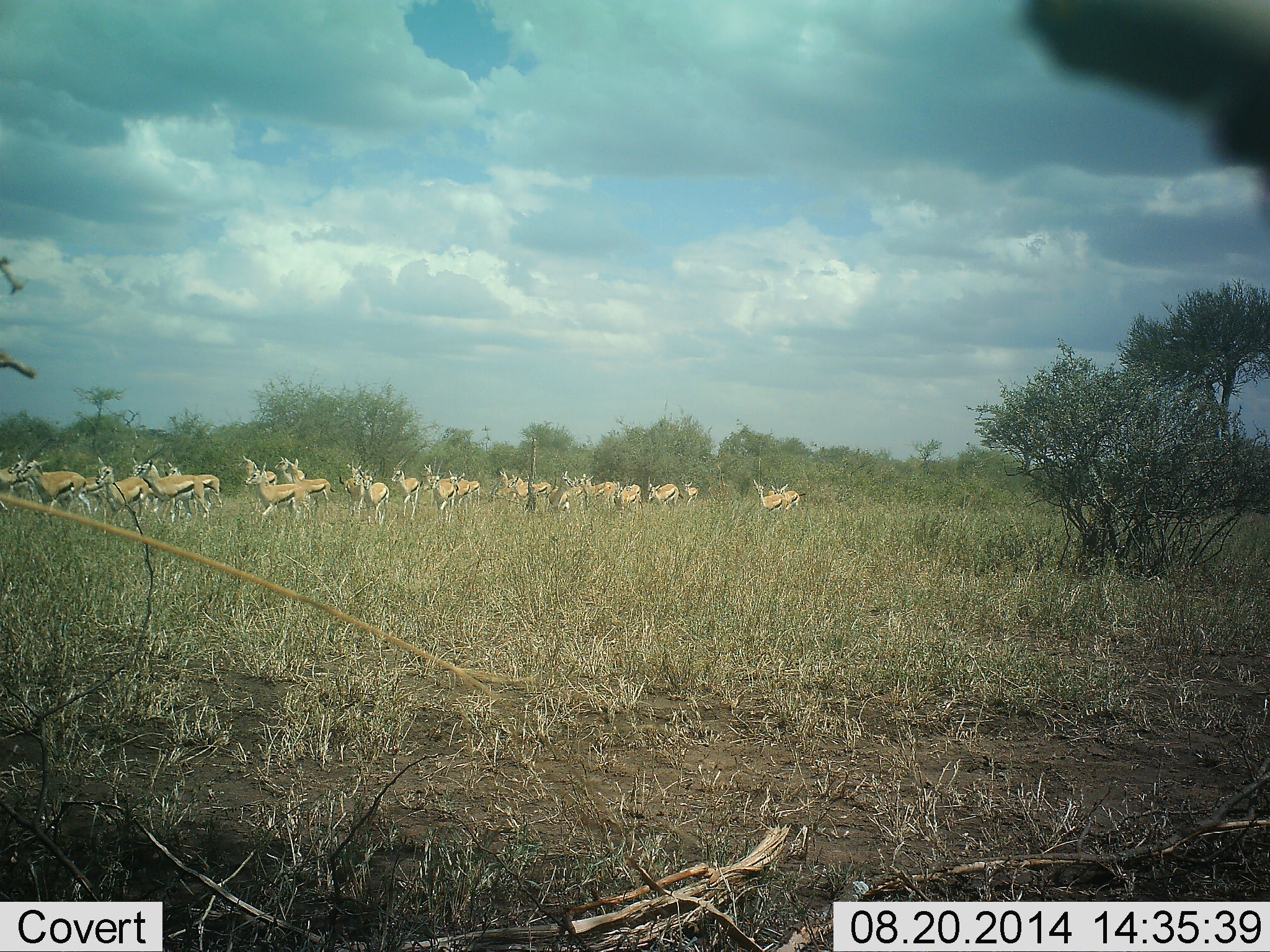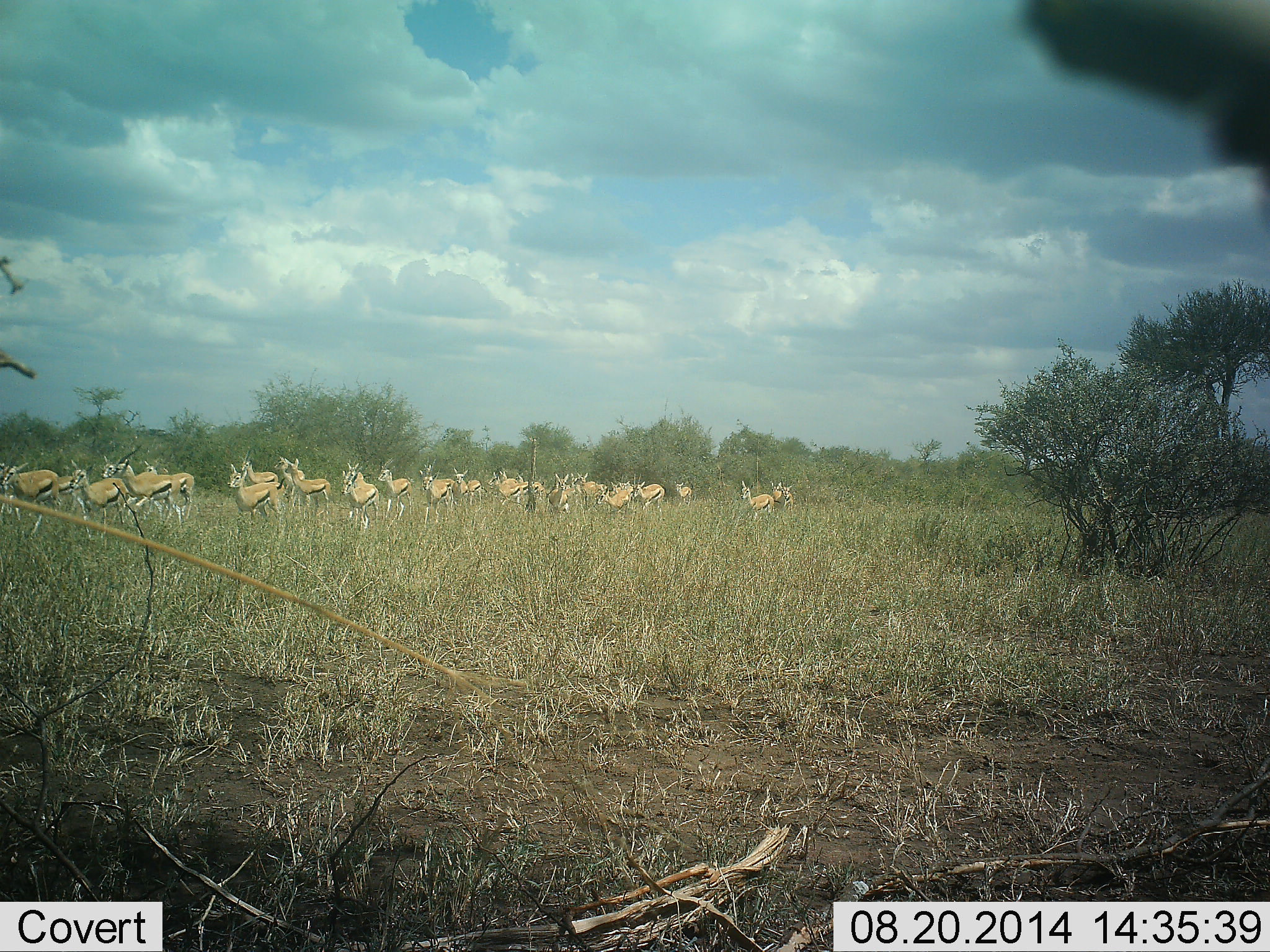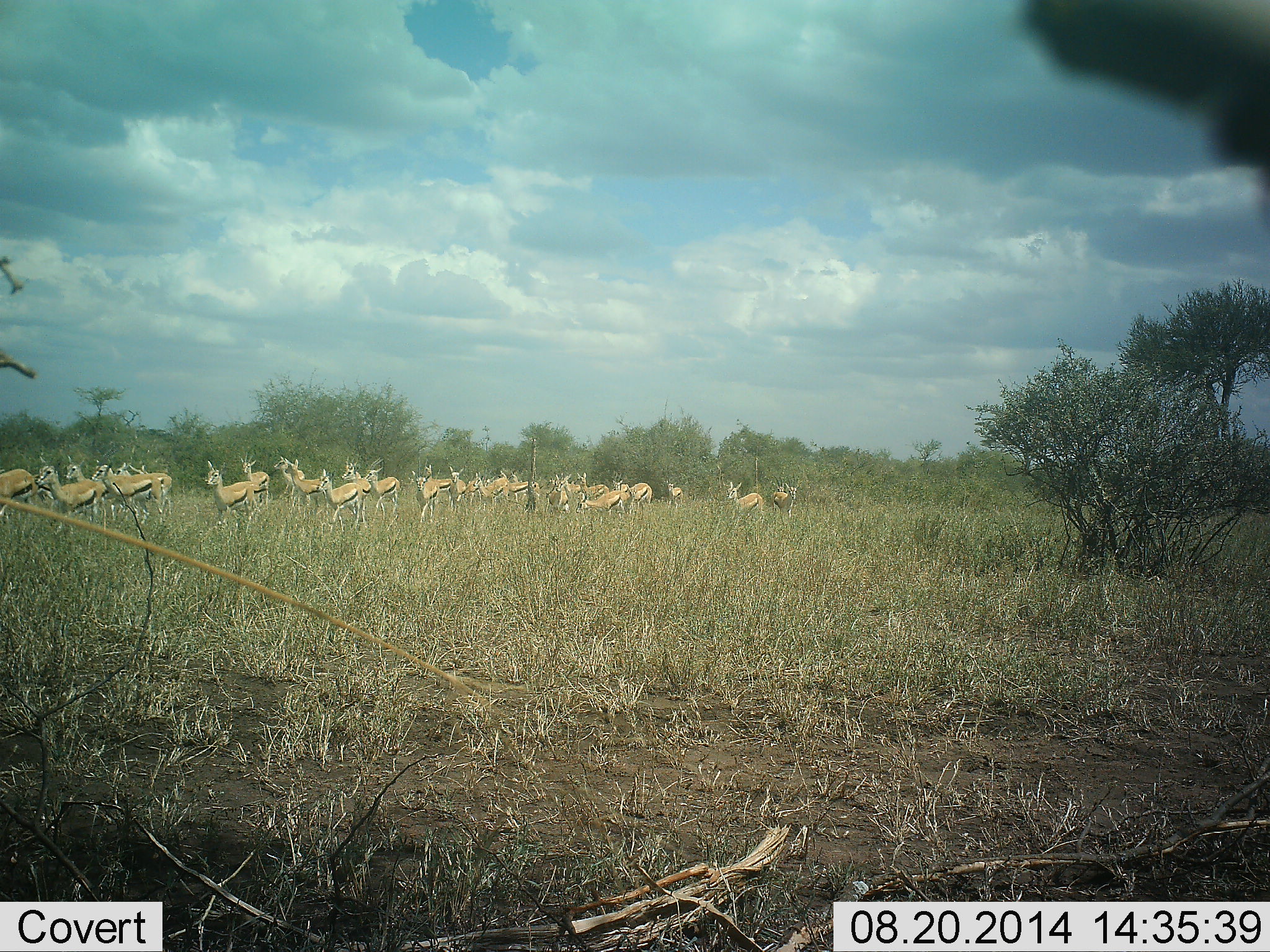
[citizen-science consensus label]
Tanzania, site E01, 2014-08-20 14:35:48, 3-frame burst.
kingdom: Animalia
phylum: Chordata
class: Mammalia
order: Artiodactyla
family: Bovidae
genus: Eudorcas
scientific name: Eudorcas thomsonii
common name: thomson's gazelle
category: gazellethomsons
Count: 11-50.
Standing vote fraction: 9%.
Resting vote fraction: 0%.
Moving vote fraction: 100%.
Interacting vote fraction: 0%.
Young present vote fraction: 0%.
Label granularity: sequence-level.